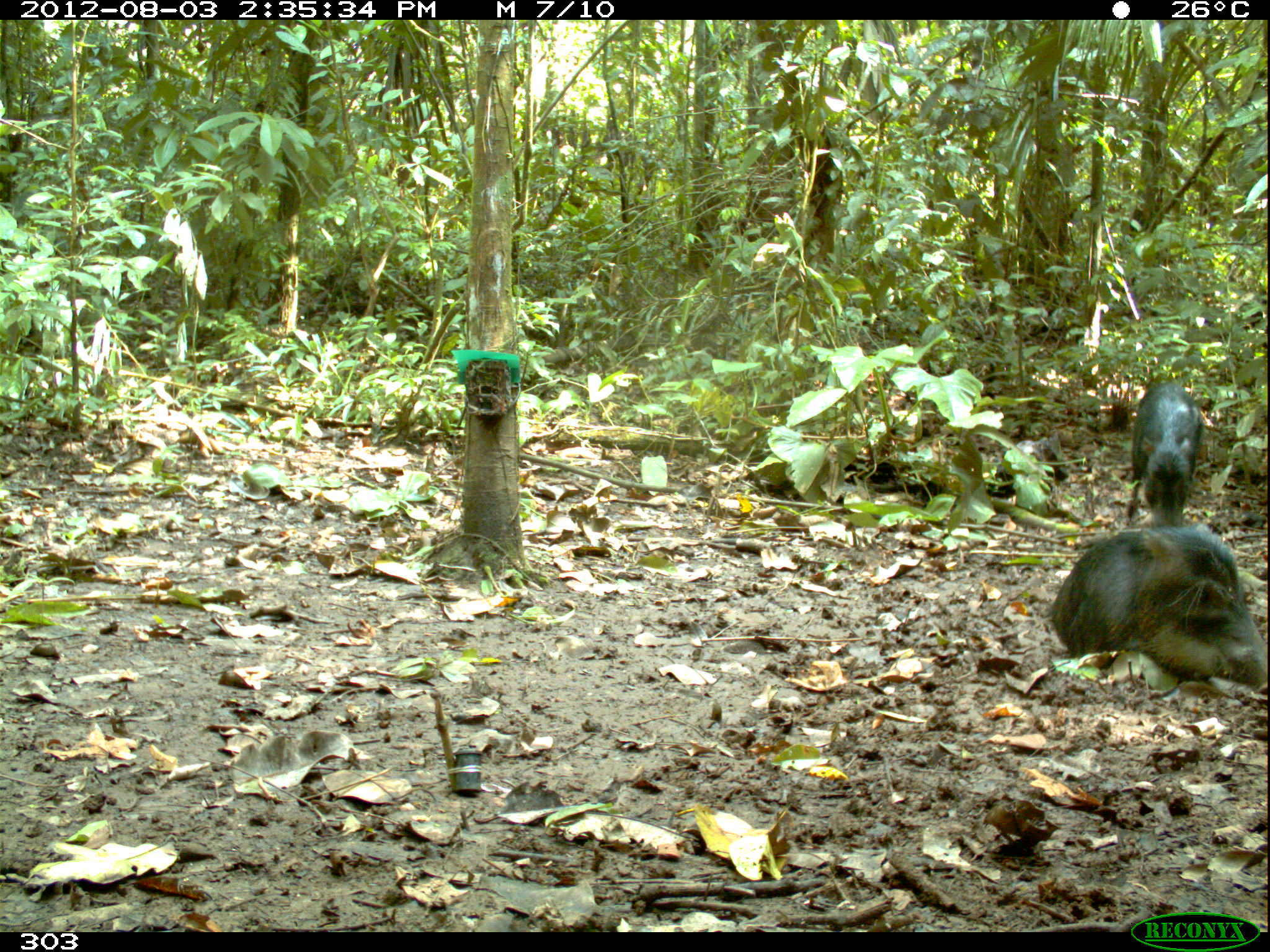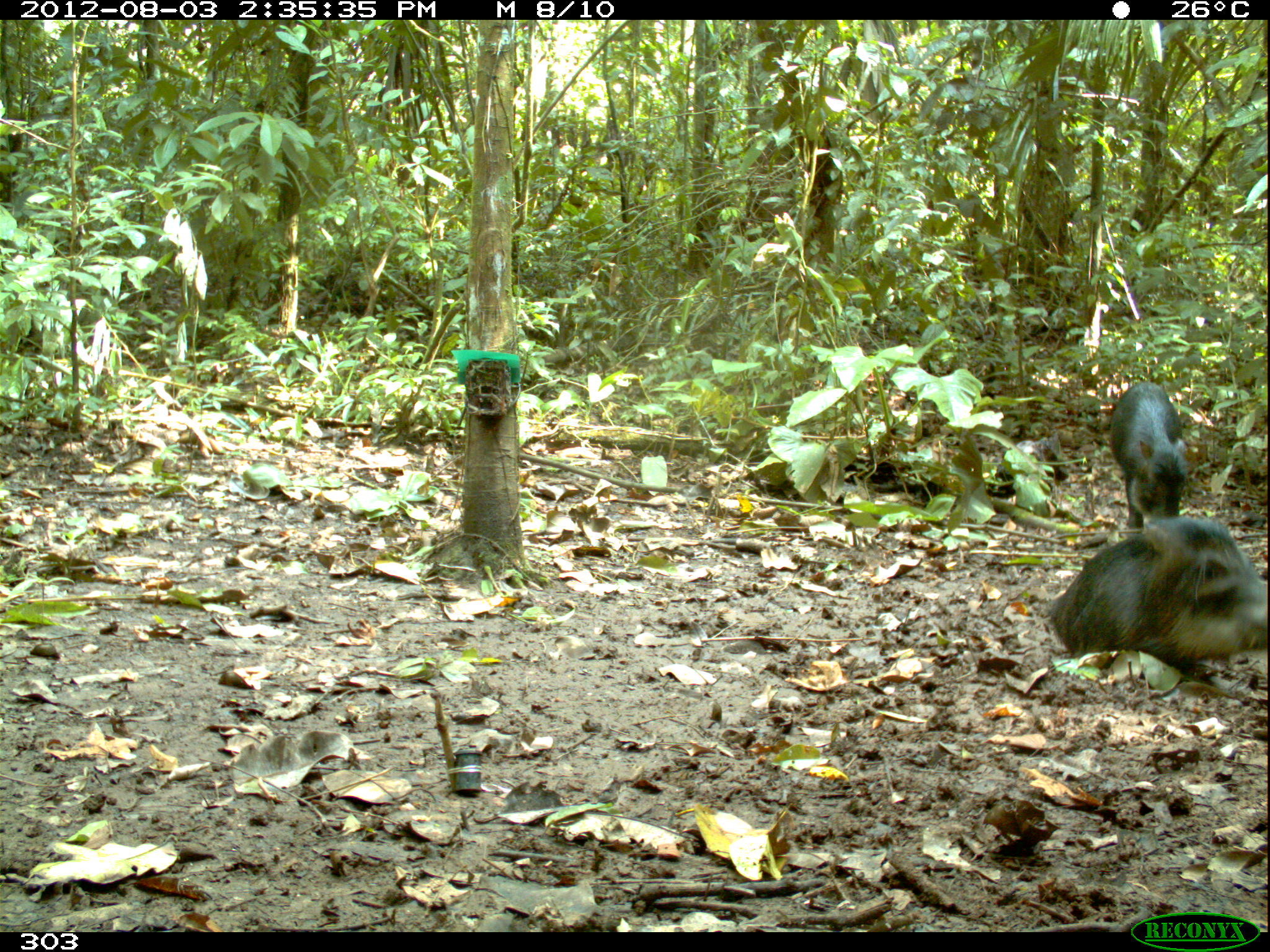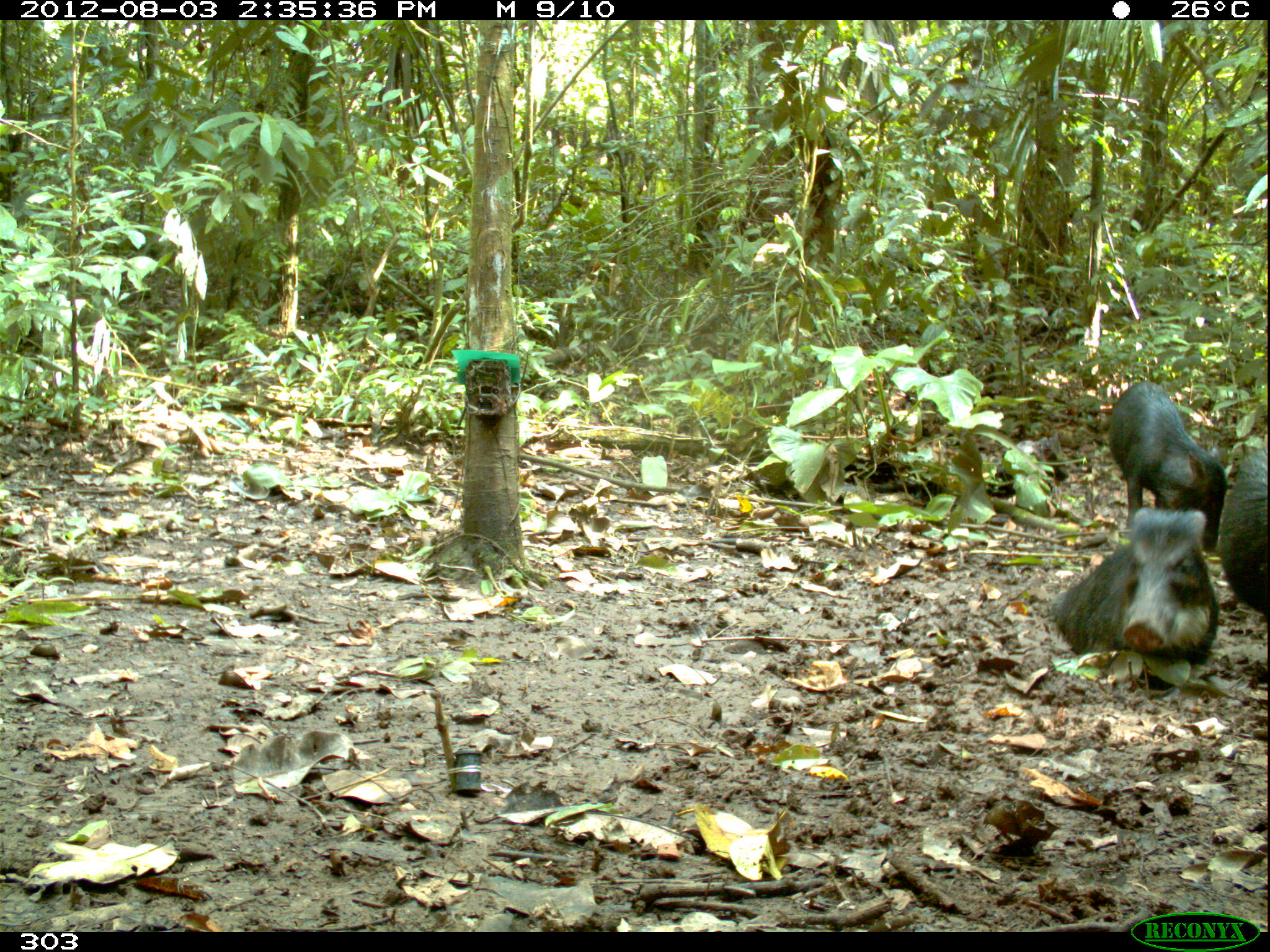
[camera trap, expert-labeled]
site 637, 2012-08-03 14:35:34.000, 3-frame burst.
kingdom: Animalia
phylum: Chordata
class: Mammalia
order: Artiodactyla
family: Tayassuidae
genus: Tayassu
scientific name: Tayassu pecari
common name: white-lipped peccary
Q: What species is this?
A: Tayassu pecari (white-lipped peccary).